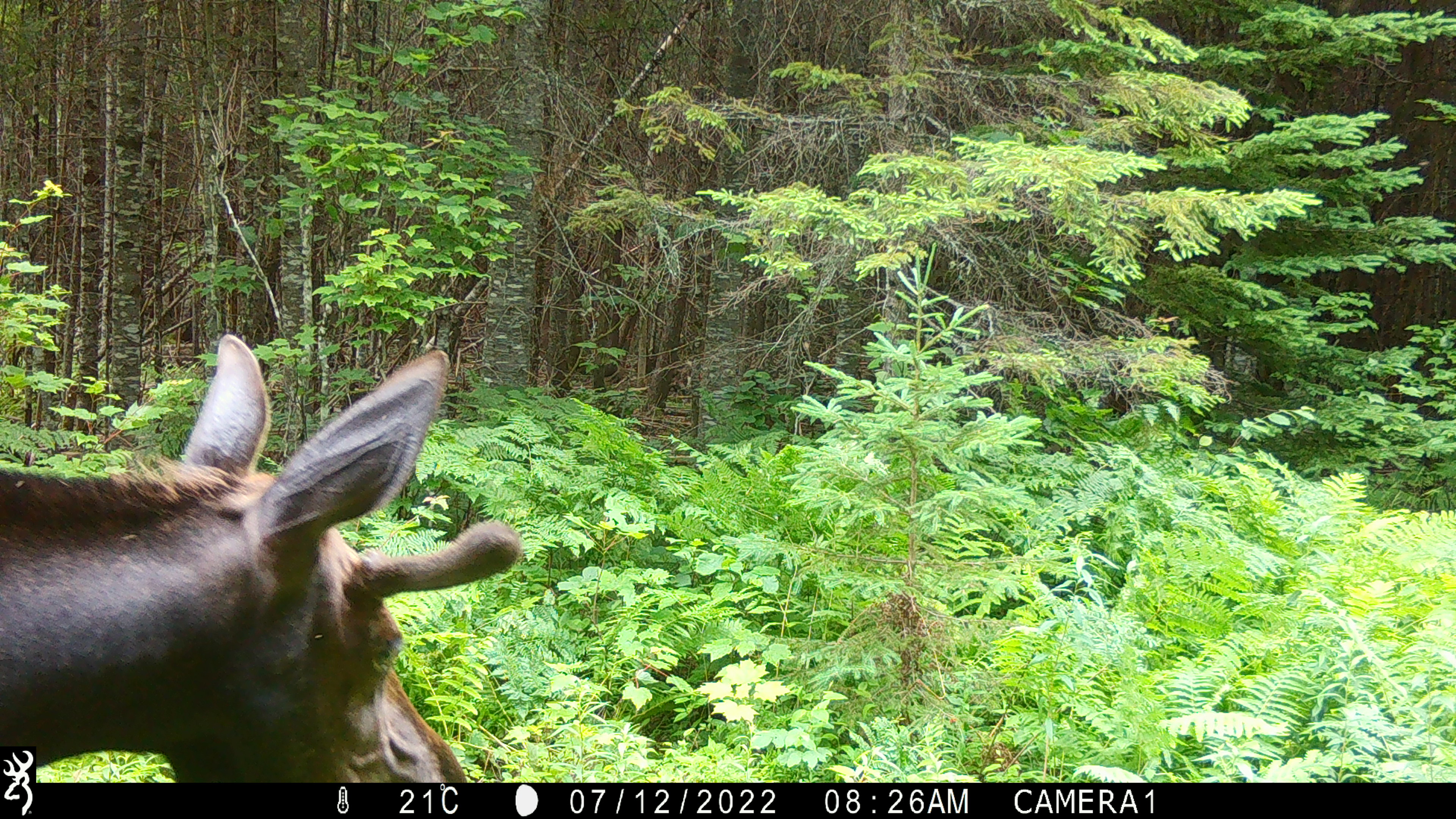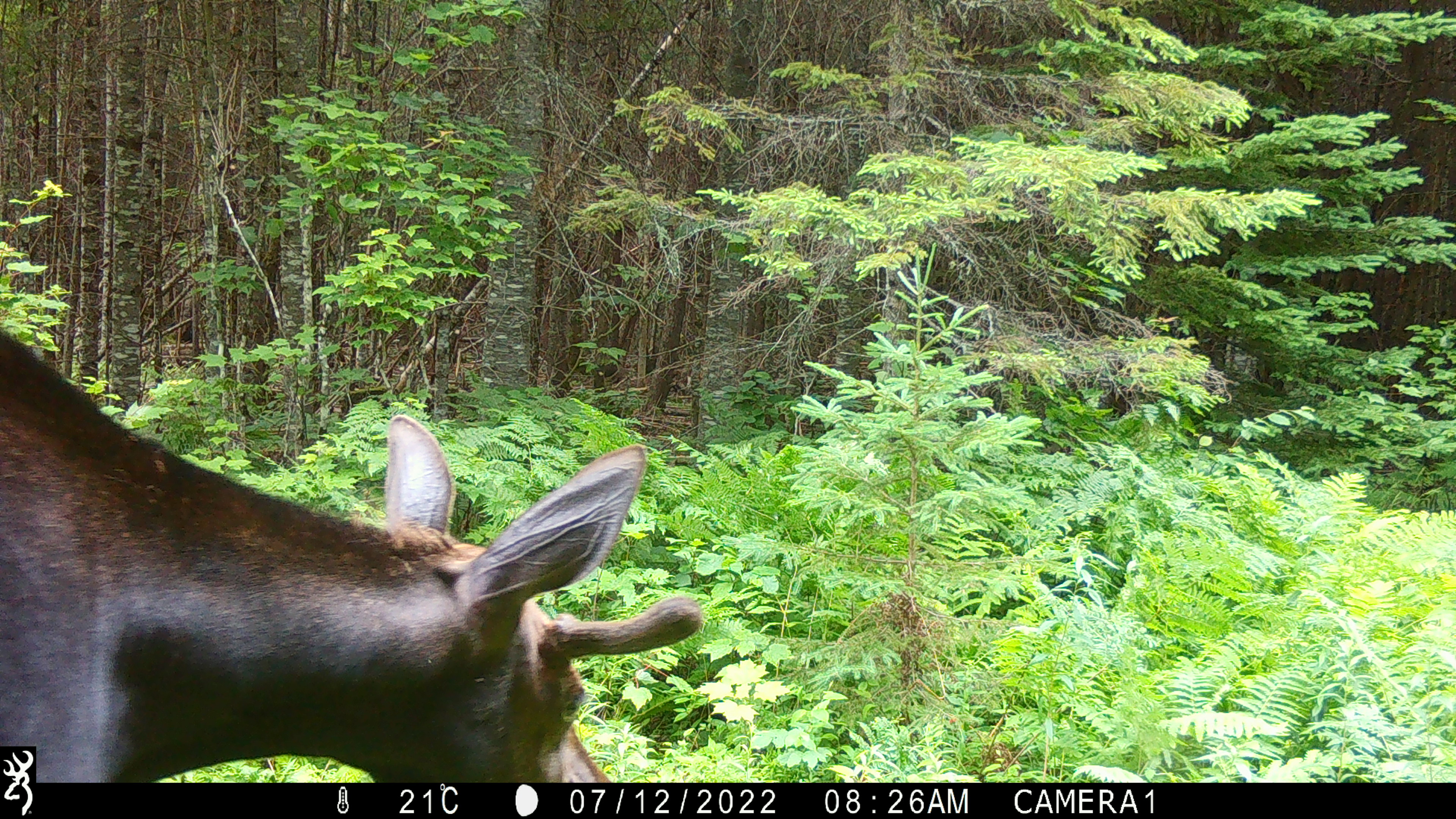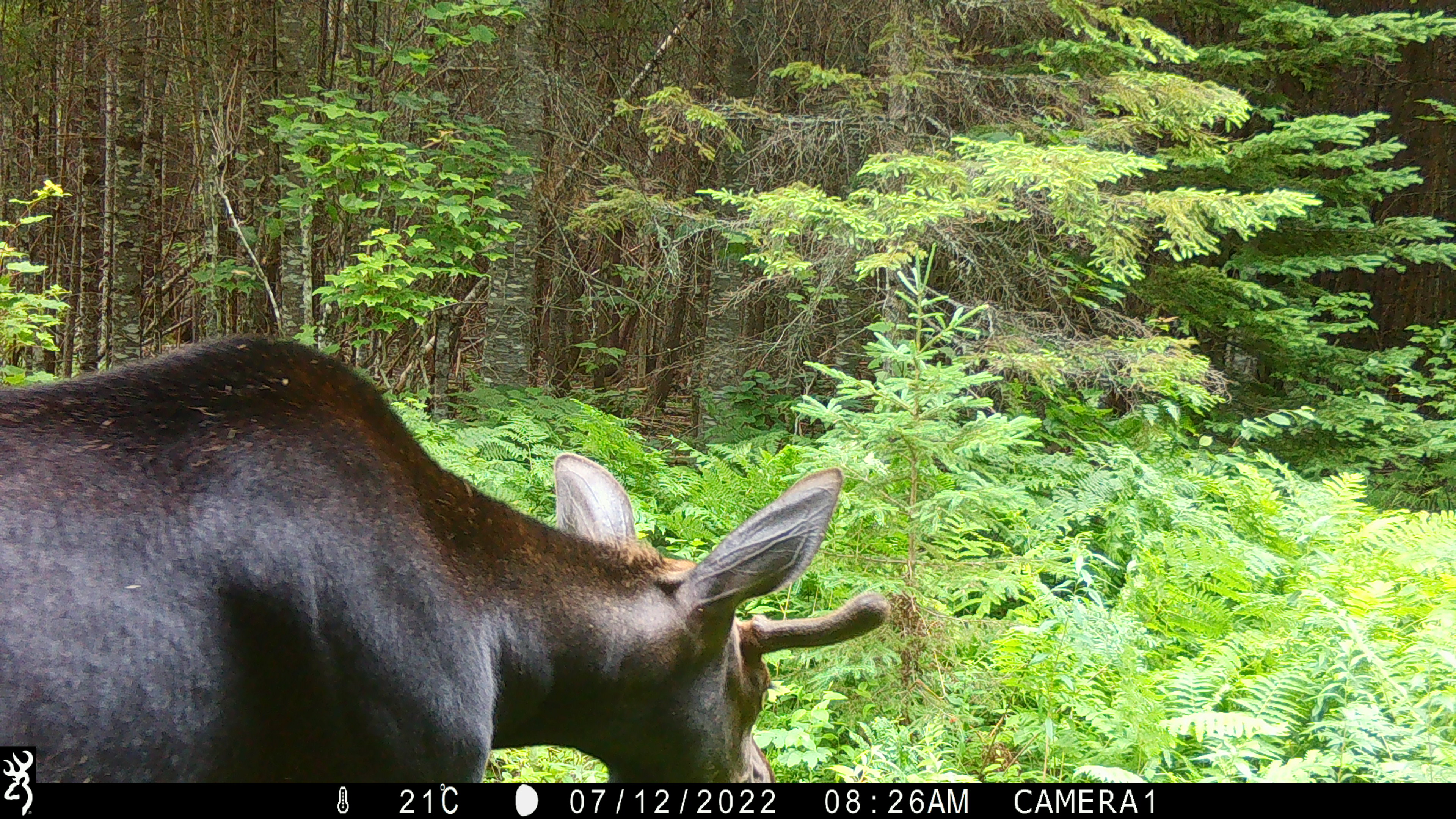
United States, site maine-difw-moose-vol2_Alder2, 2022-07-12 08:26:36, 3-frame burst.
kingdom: Animalia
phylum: Chordata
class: Mammalia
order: Artiodactyla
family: Cervidae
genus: Alces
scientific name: Alces alces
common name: moose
Moose (Alces alces).